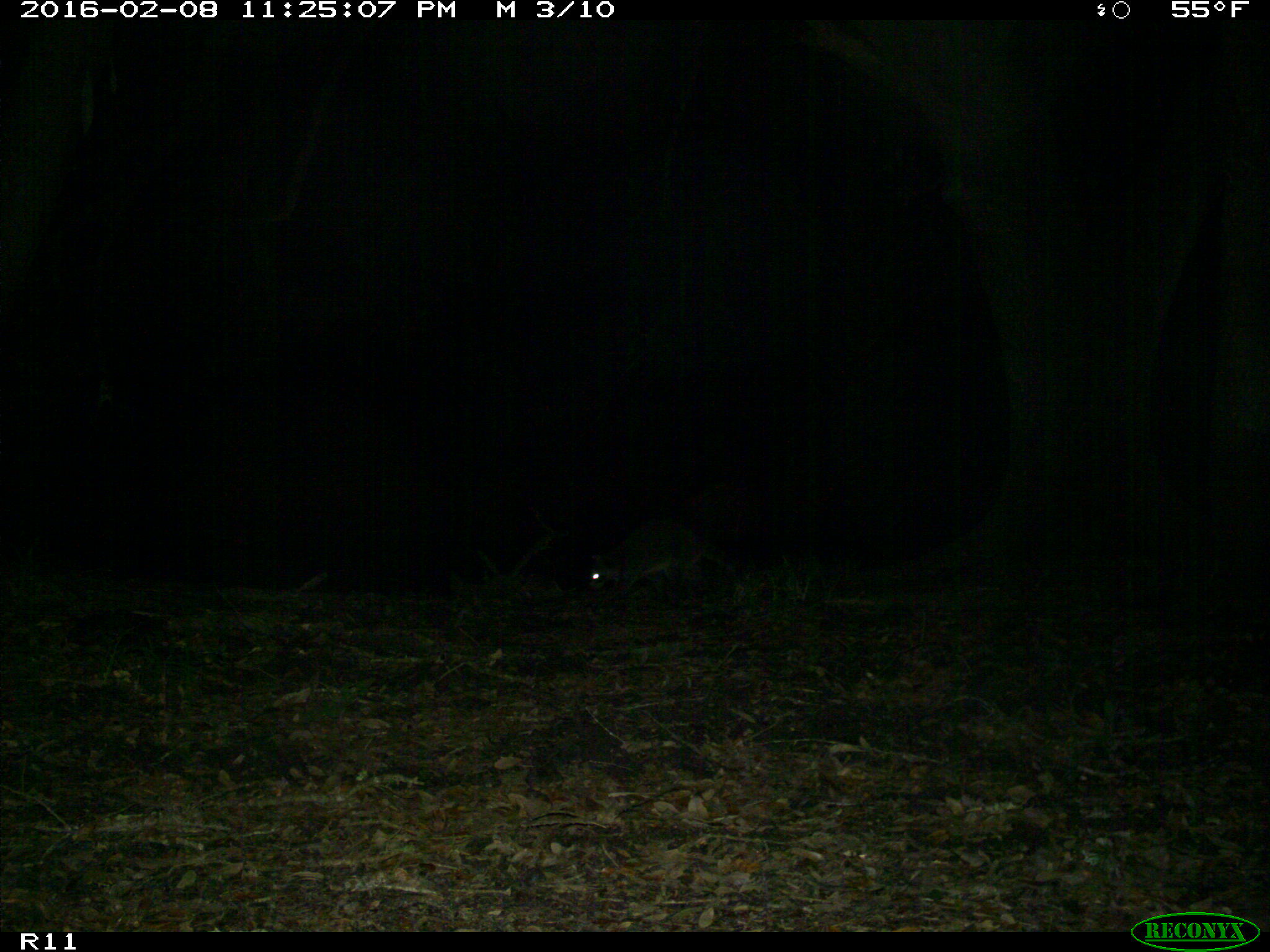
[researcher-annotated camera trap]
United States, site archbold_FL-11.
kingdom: Animalia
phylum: Chordata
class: Mammalia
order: Carnivora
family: Procyonidae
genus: Procyon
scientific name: Procyon lotor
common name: common raccoon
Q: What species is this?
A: Procyon lotor (common raccoon).